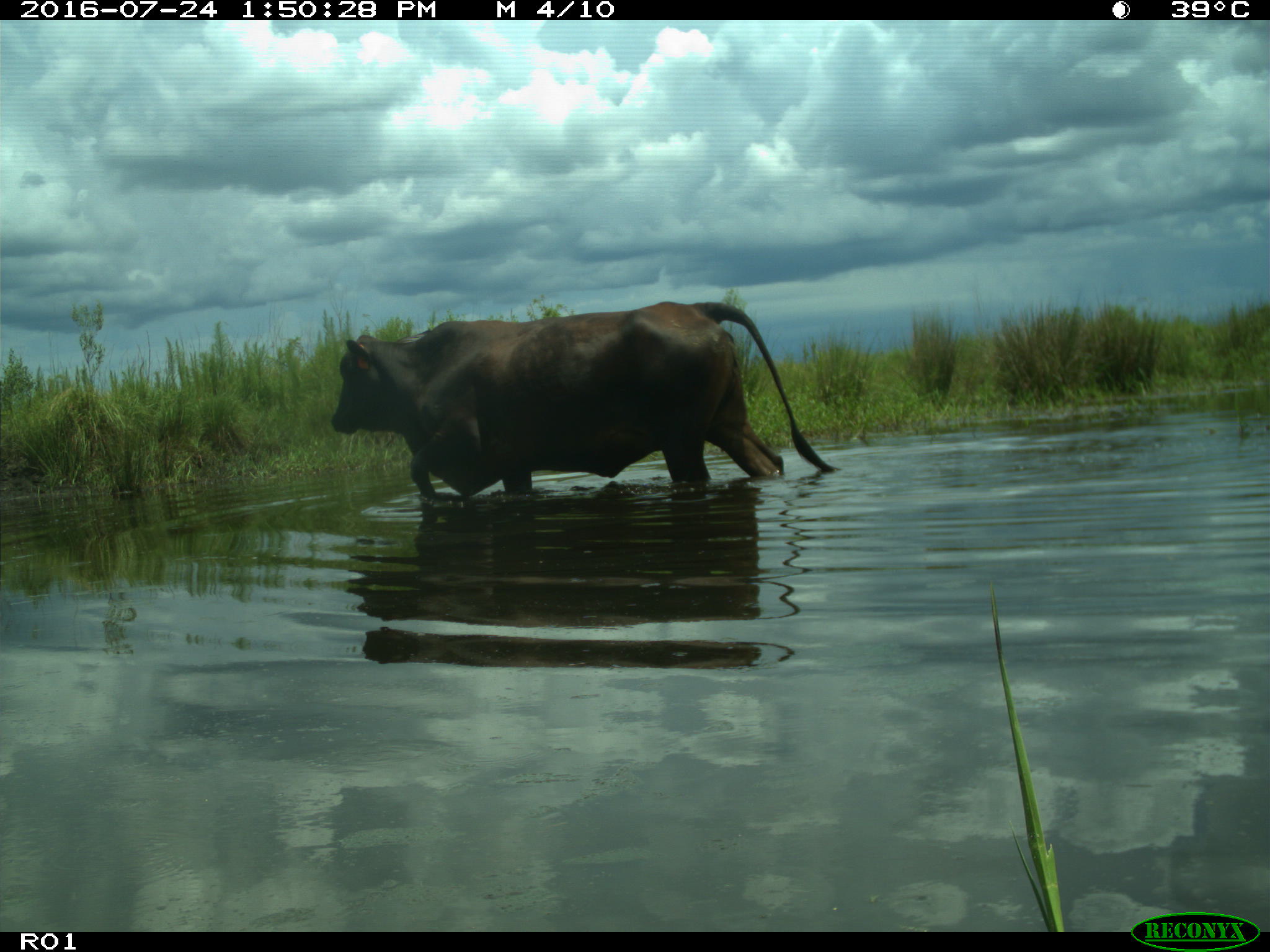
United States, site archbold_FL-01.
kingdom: Animalia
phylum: Chordata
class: Mammalia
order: Artiodactyla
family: Bovidae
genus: Bos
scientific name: Bos taurus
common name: domestic cow